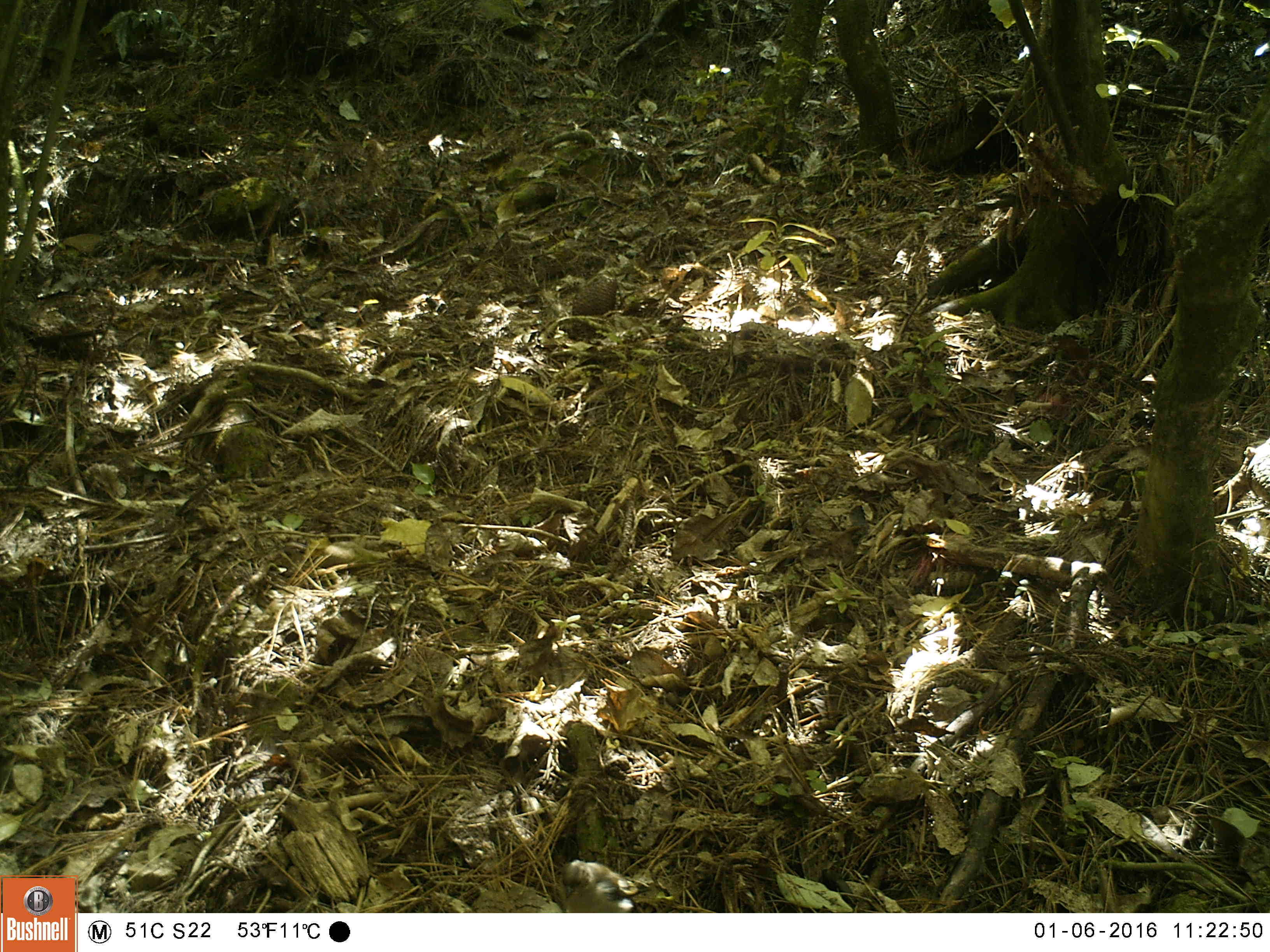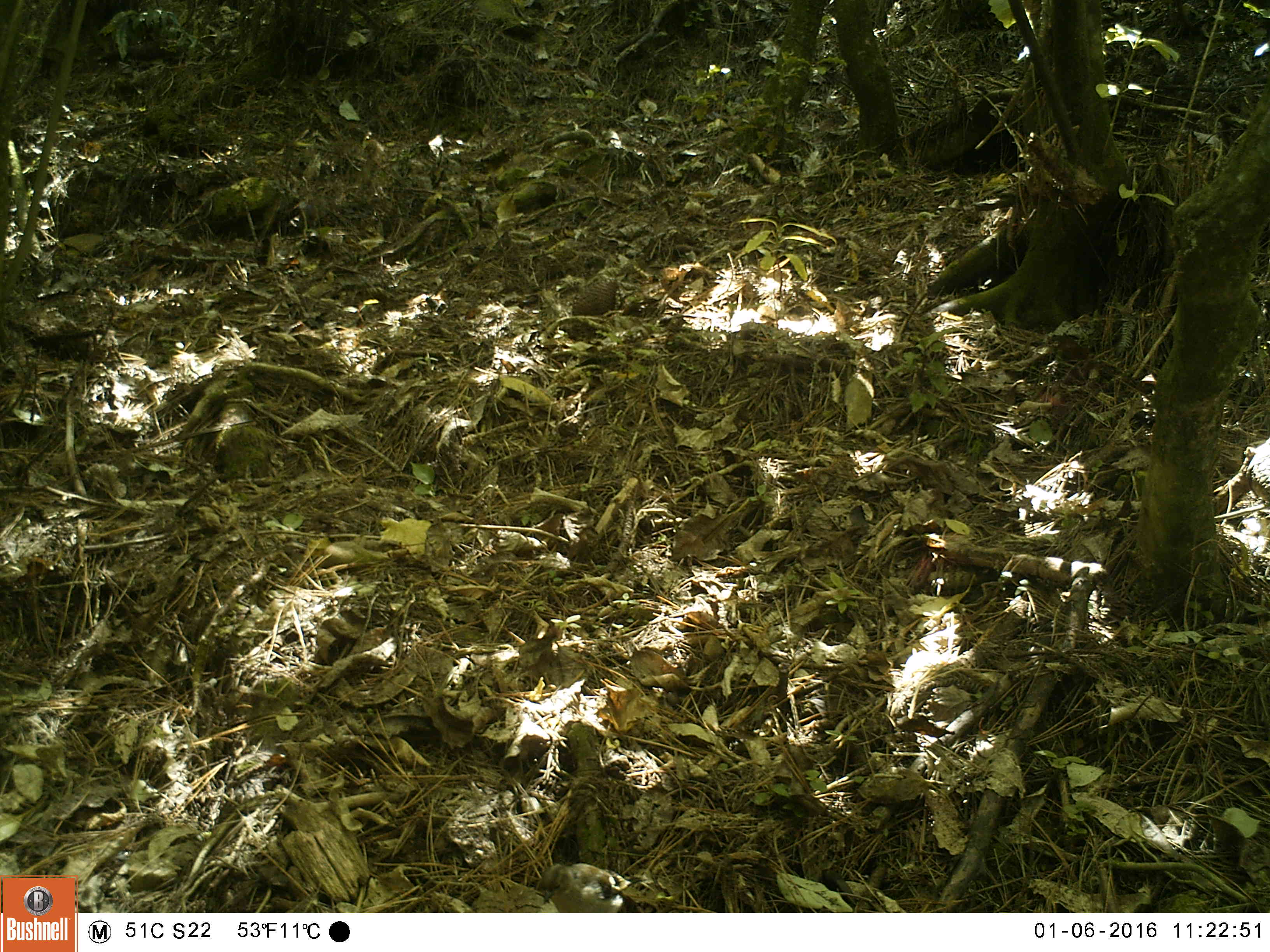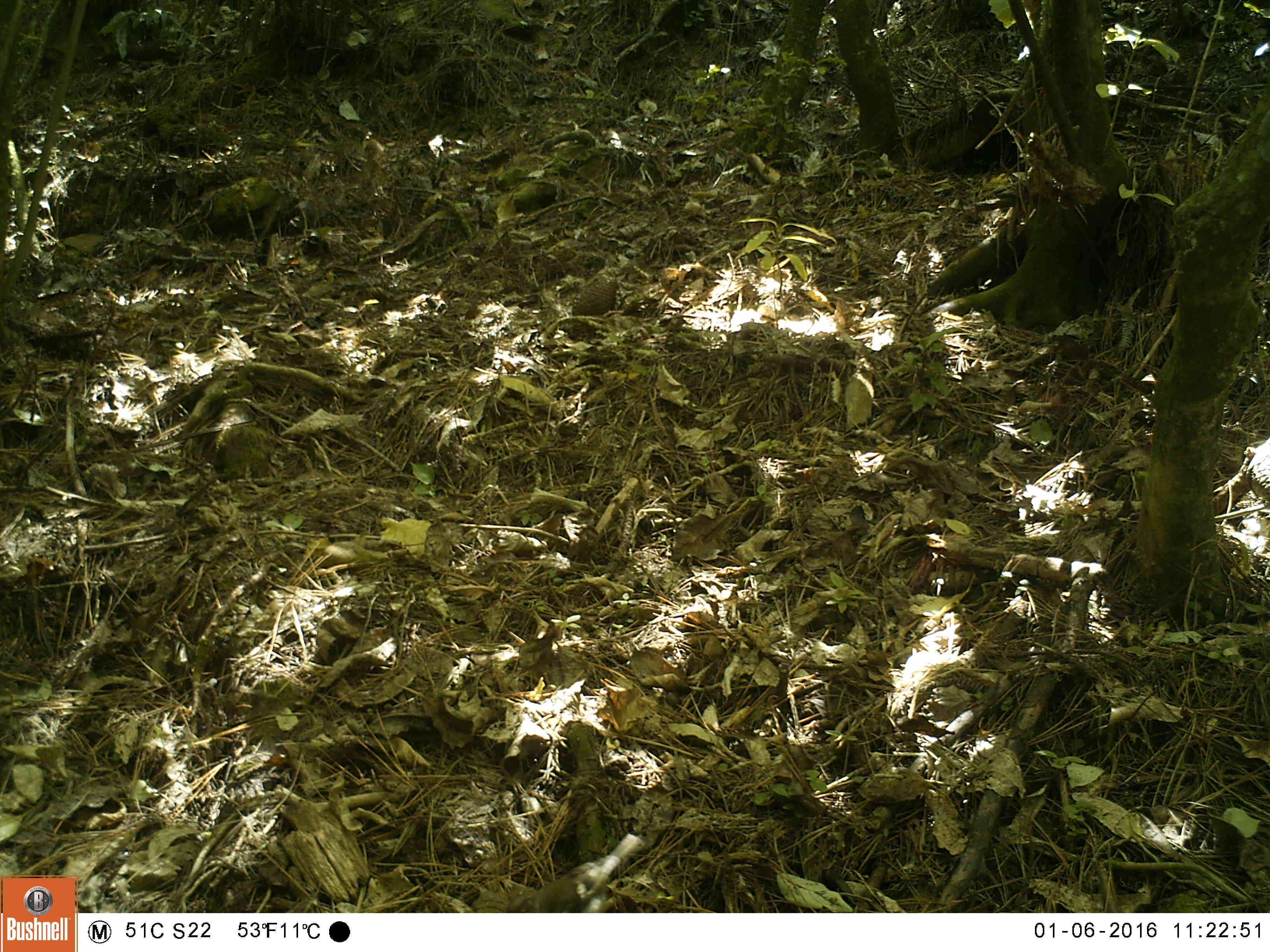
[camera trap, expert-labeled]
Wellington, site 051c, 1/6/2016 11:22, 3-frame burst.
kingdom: Animalia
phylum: Chordata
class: Aves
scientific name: Aves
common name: bird